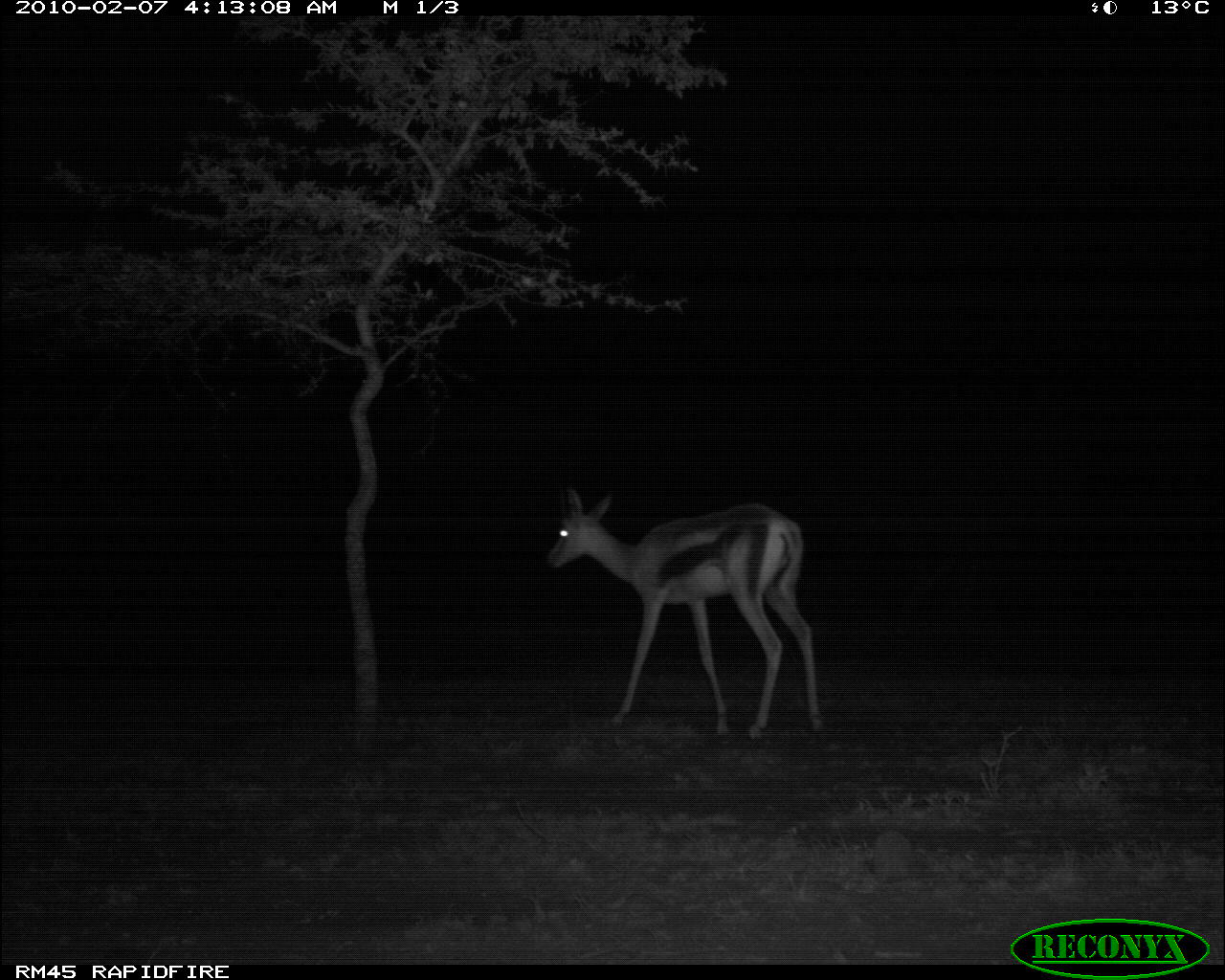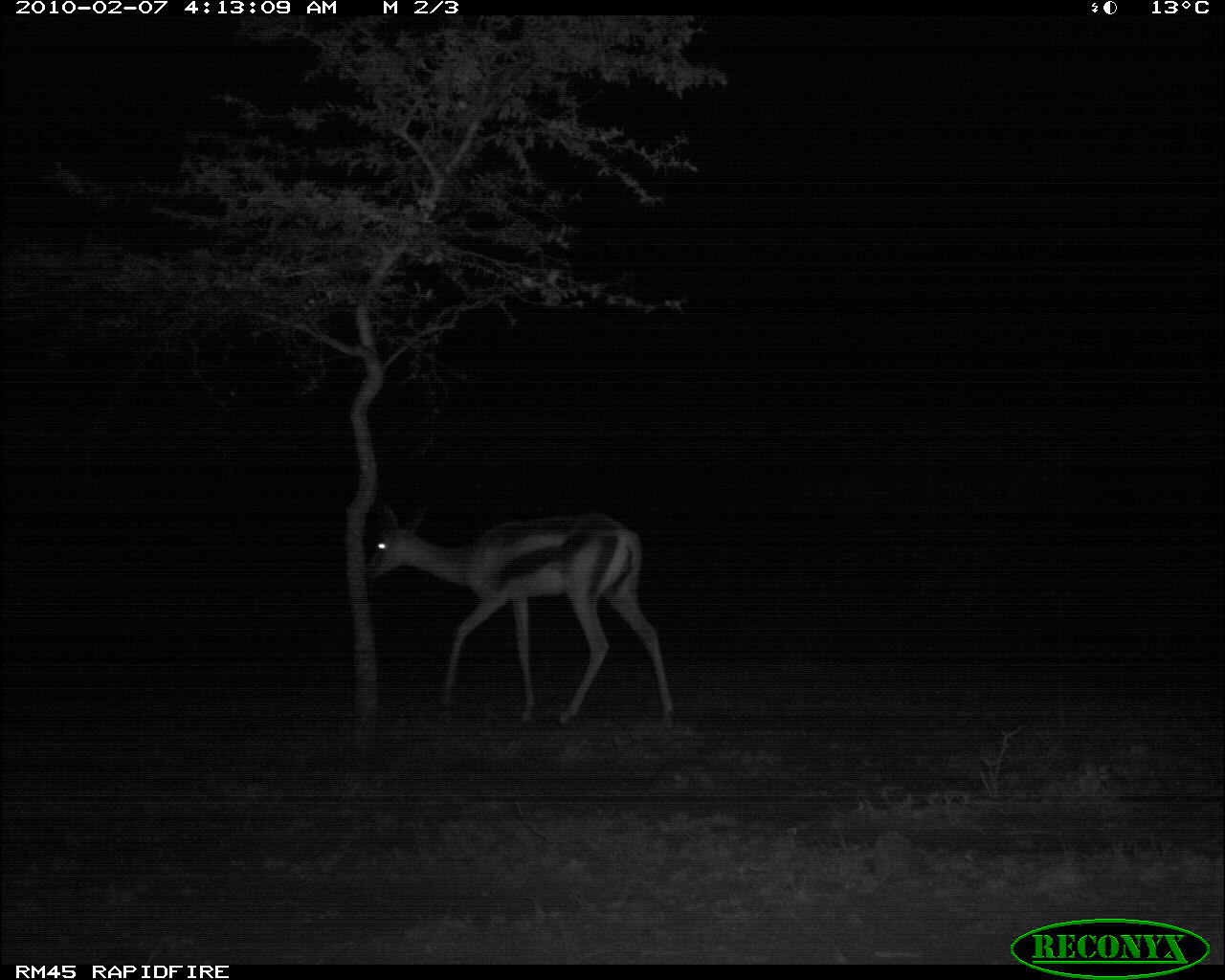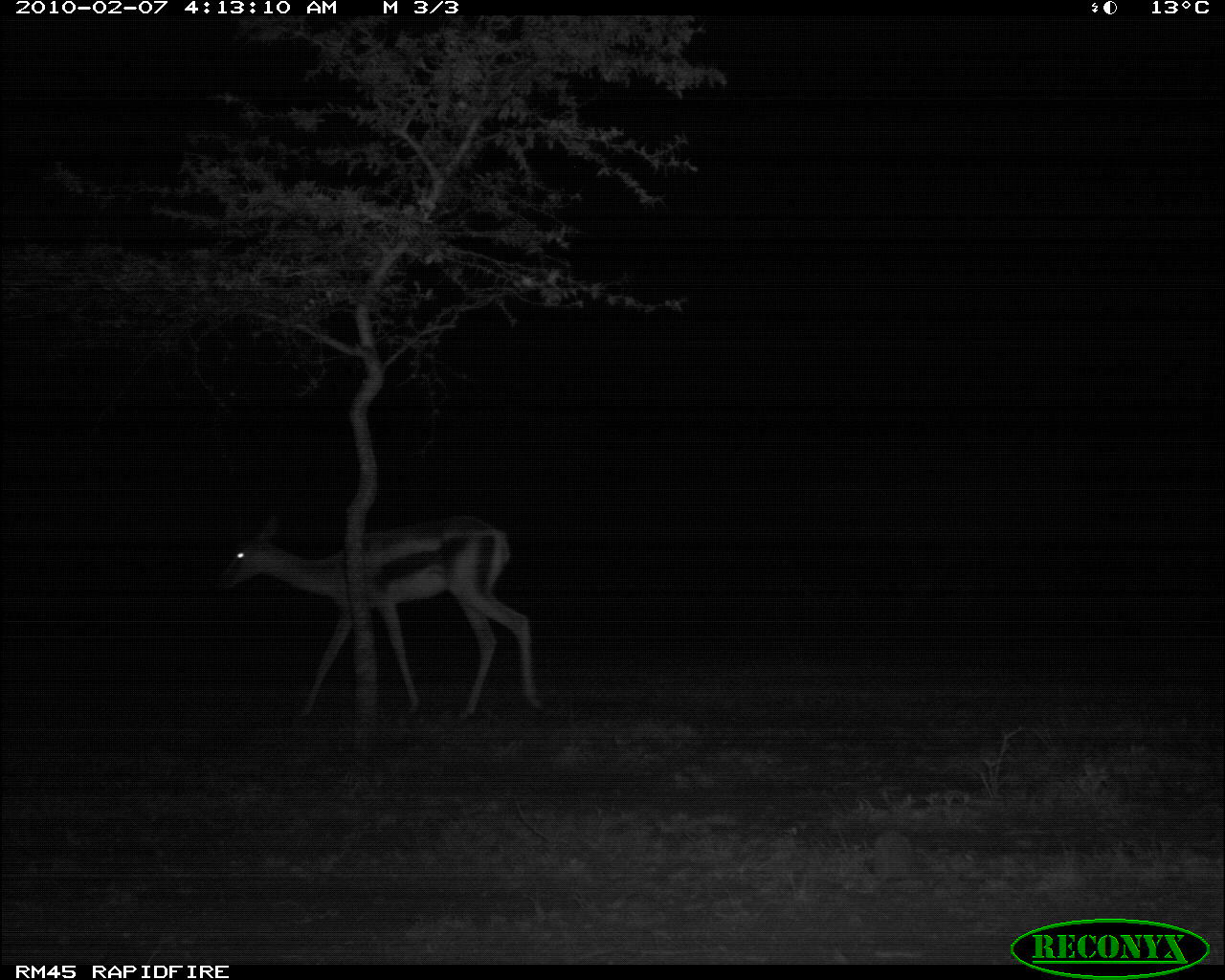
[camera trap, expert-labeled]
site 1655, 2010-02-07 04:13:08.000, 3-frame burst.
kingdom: Animalia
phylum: Chordata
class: Mammalia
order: Artiodactyla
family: Bovidae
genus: Nanger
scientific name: Nanger granti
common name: grant's gazelle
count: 1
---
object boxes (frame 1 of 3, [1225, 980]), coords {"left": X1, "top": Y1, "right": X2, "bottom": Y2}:
nanger granti: {"left": 545, "top": 481, "right": 826, "bottom": 740}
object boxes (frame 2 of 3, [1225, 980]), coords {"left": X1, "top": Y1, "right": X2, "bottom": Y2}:
nanger granti: {"left": 364, "top": 502, "right": 674, "bottom": 725}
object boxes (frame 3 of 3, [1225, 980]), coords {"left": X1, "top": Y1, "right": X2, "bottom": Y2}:
nanger granti: {"left": 214, "top": 514, "right": 544, "bottom": 721}